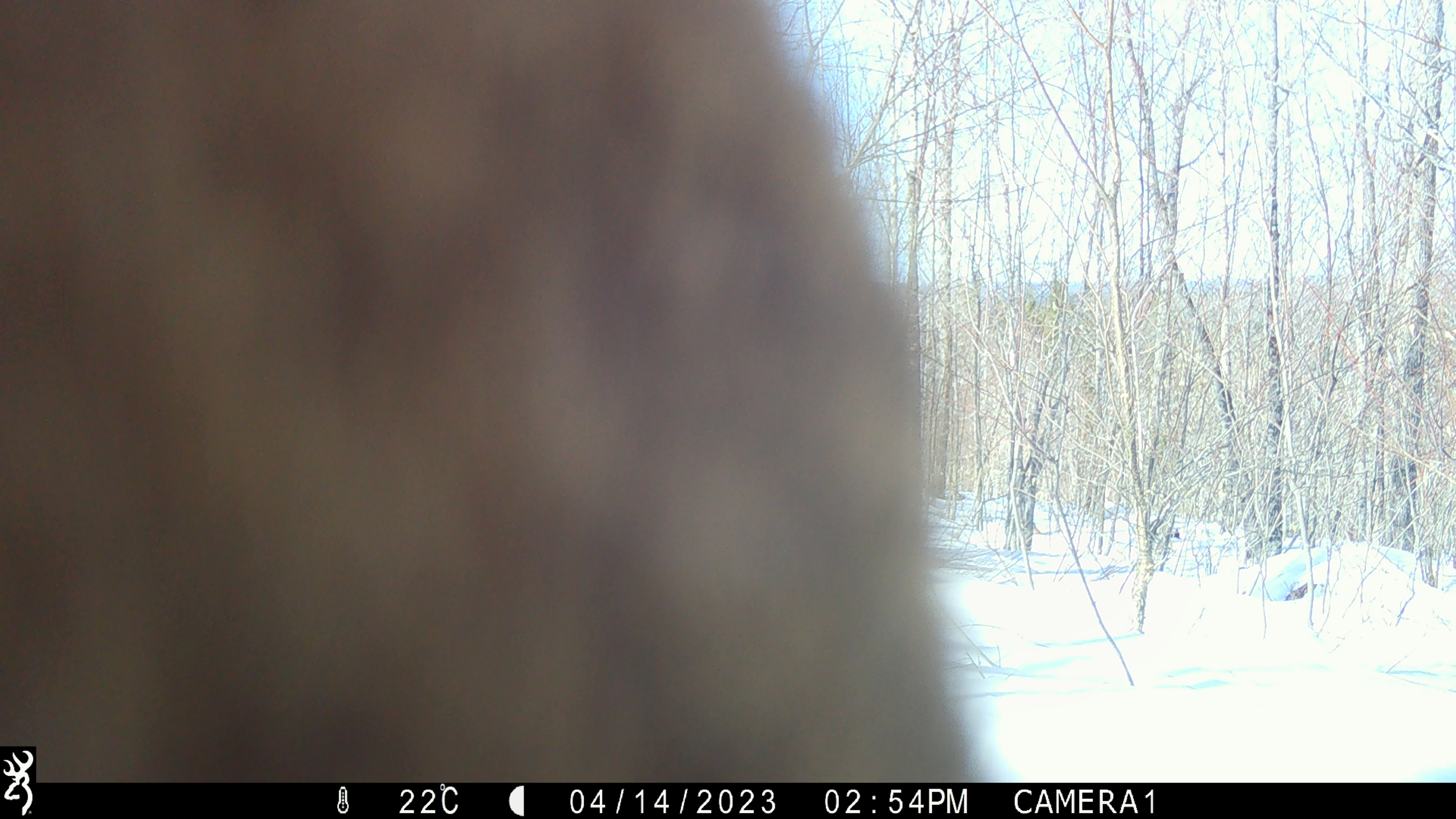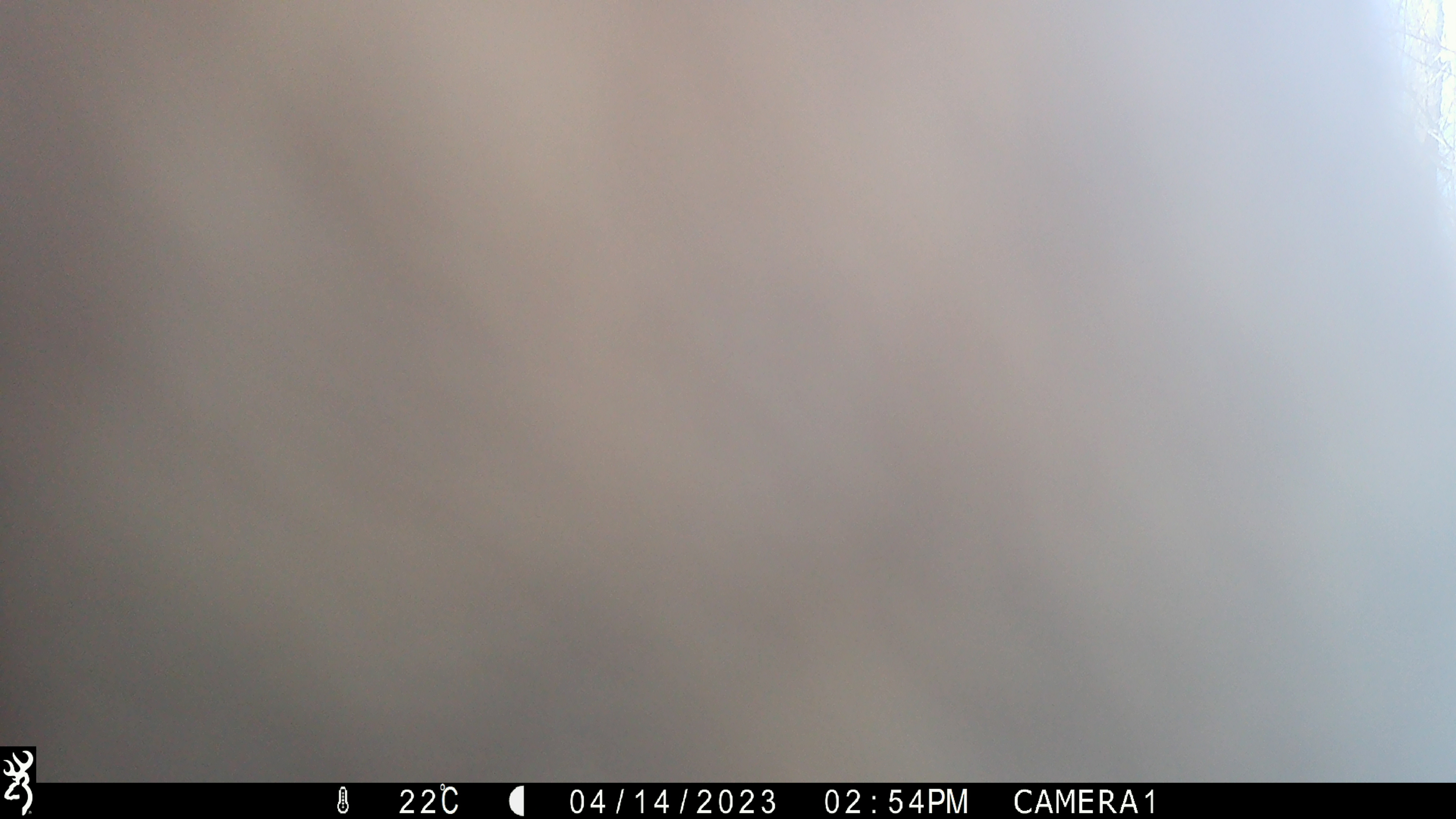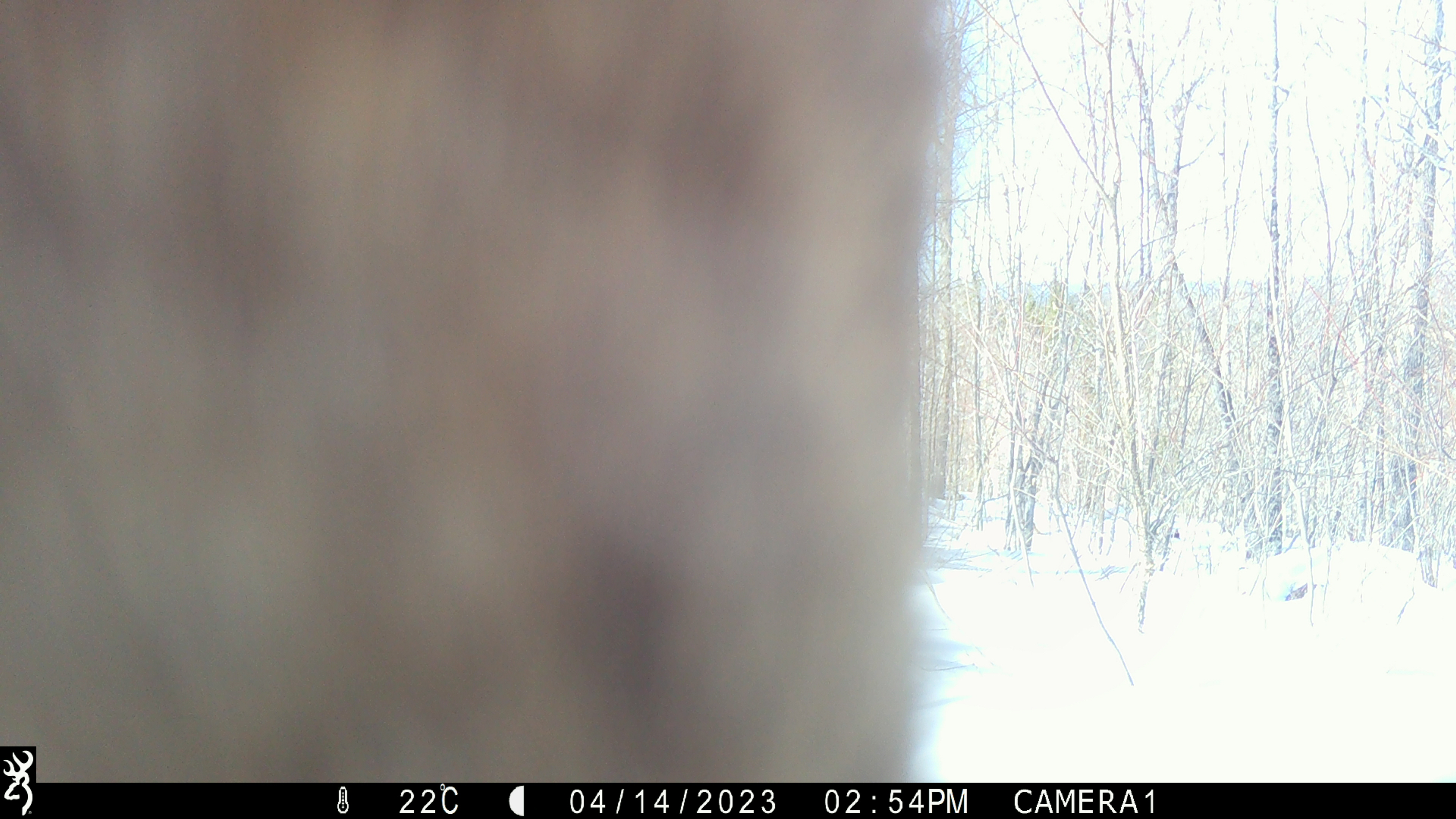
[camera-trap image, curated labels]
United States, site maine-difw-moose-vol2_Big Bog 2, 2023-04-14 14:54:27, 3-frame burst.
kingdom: Animalia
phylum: Chordata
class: Mammalia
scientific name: Mammalia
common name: mammal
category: mammal sp.